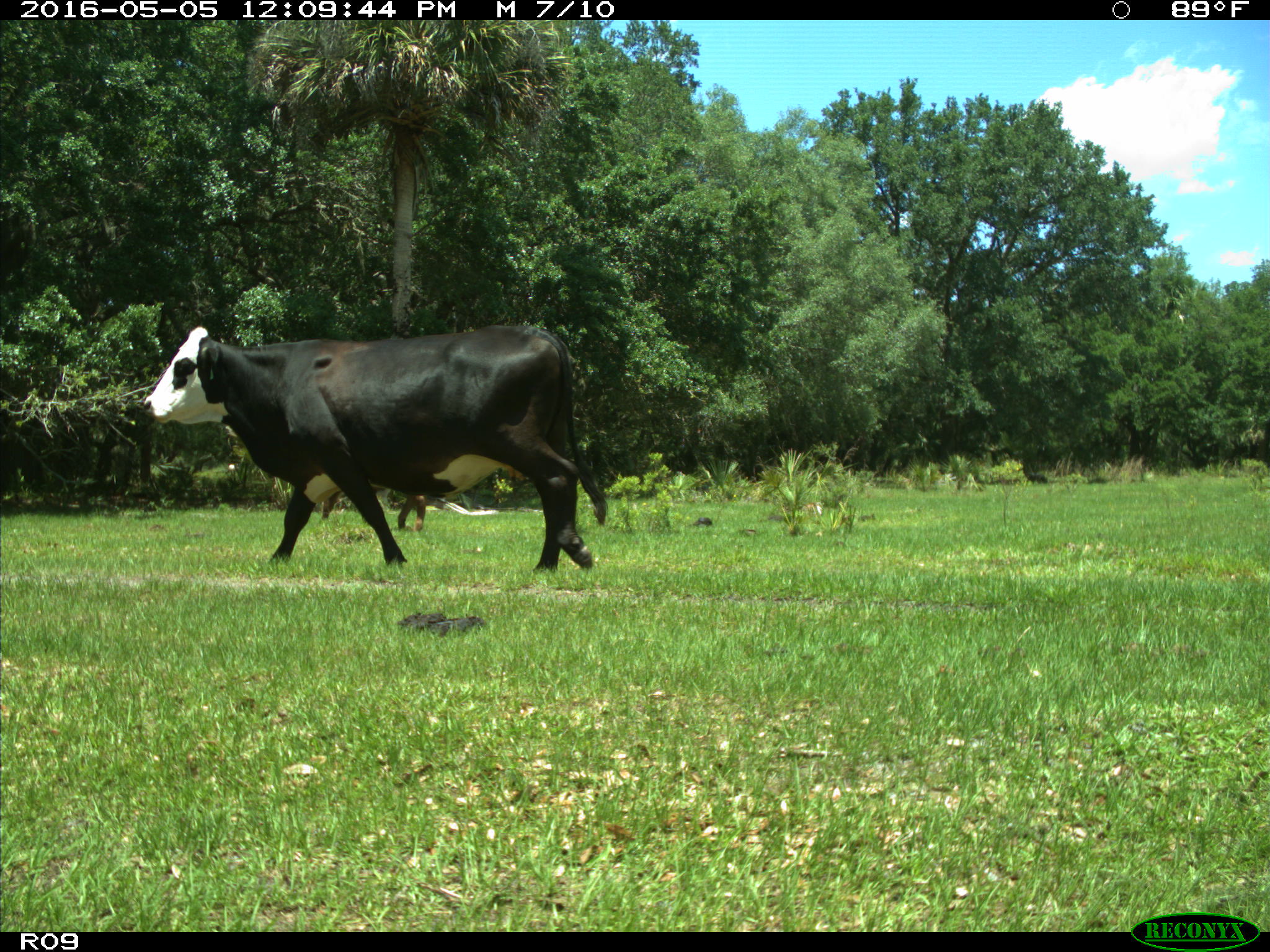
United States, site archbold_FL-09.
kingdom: Animalia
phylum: Chordata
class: Mammalia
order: Artiodactyla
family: Bovidae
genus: Bos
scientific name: Bos taurus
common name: domestic cow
Bos taurus (domestic cow).